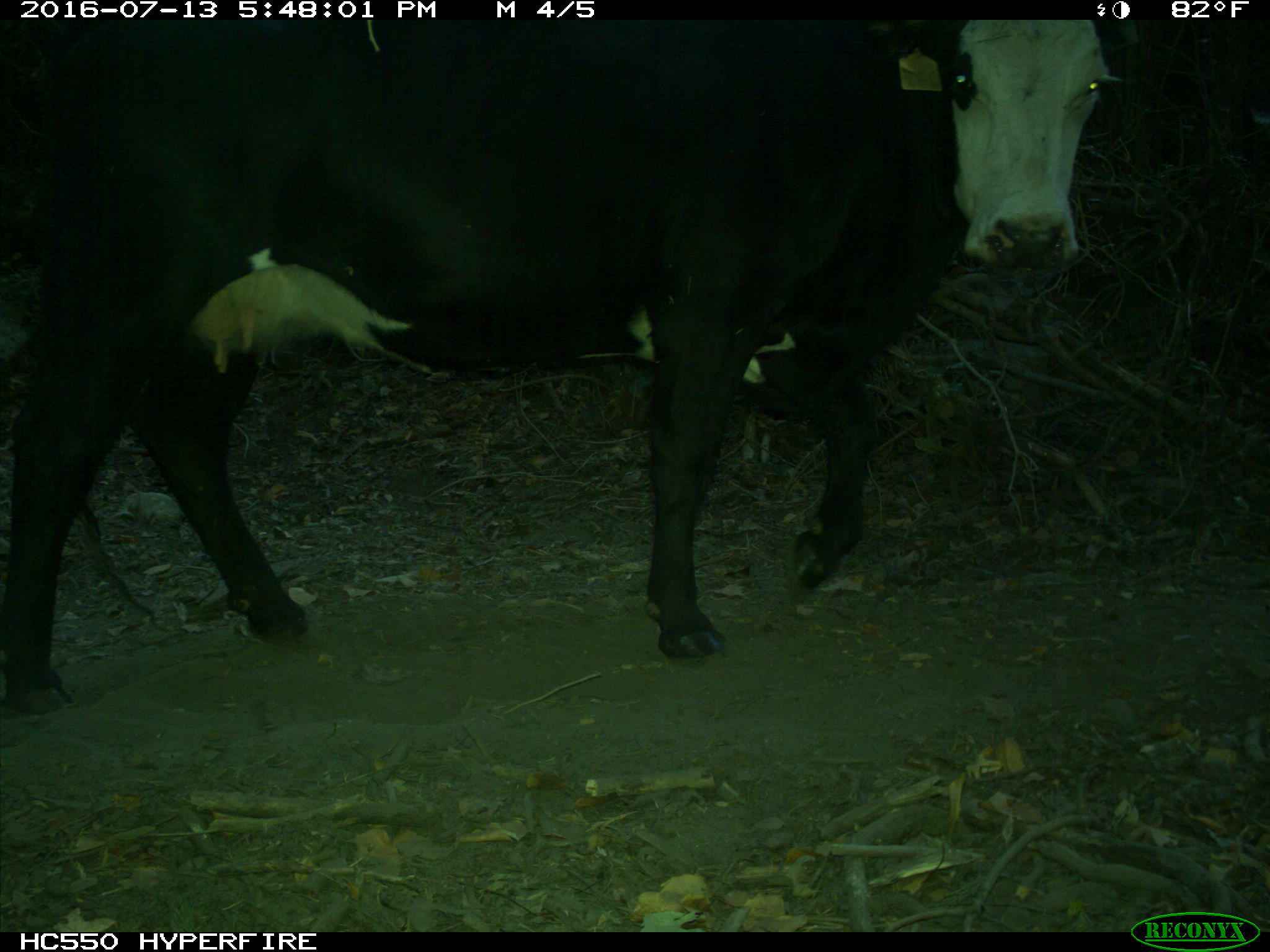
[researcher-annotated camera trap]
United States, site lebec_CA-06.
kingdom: Animalia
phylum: Chordata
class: Mammalia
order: Artiodactyla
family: Bovidae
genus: Bos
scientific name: Bos taurus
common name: domestic cow